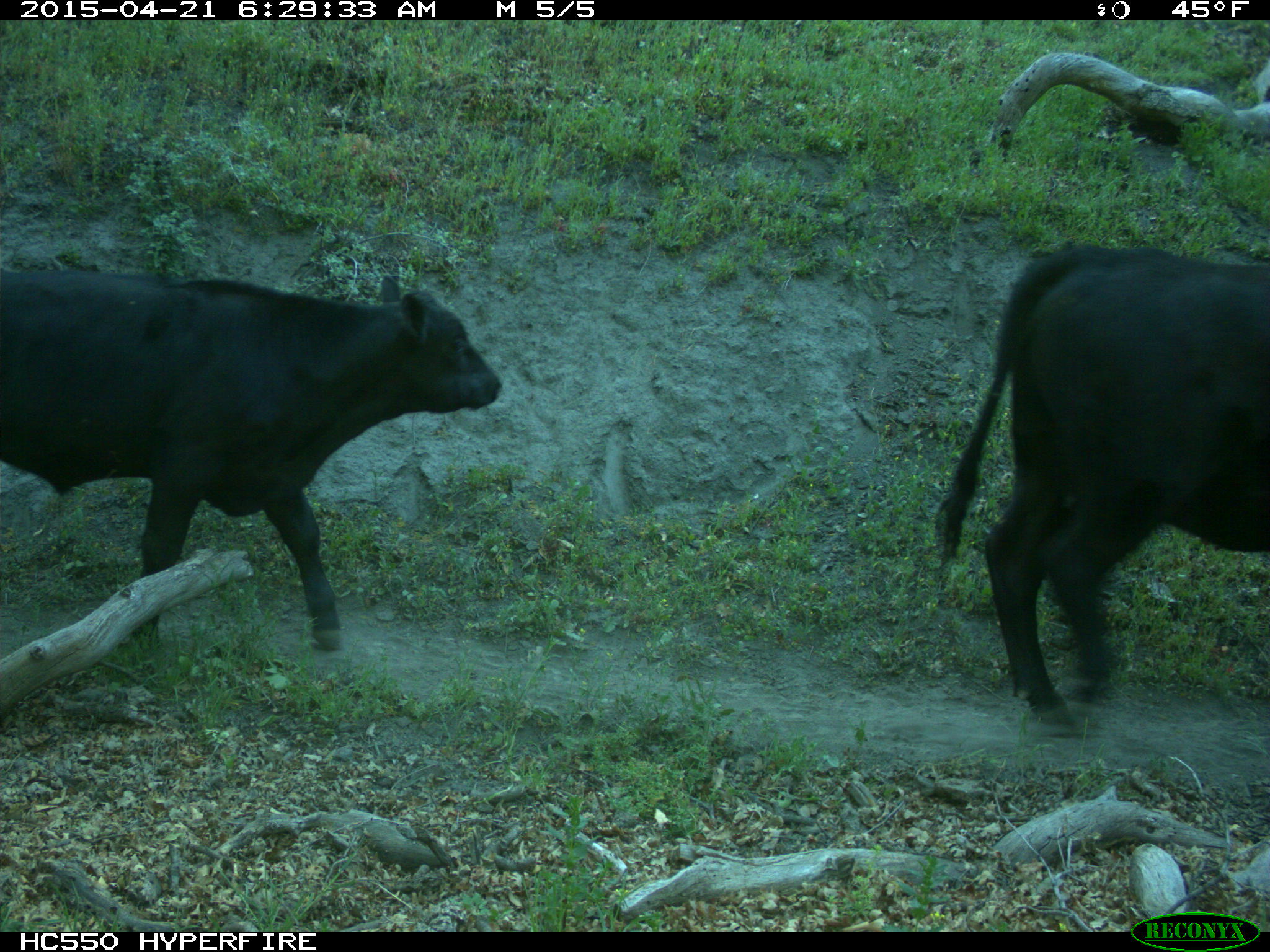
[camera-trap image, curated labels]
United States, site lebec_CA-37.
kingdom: Animalia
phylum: Chordata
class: Mammalia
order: Artiodactyla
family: Bovidae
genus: Bos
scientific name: Bos taurus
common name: domestic cow